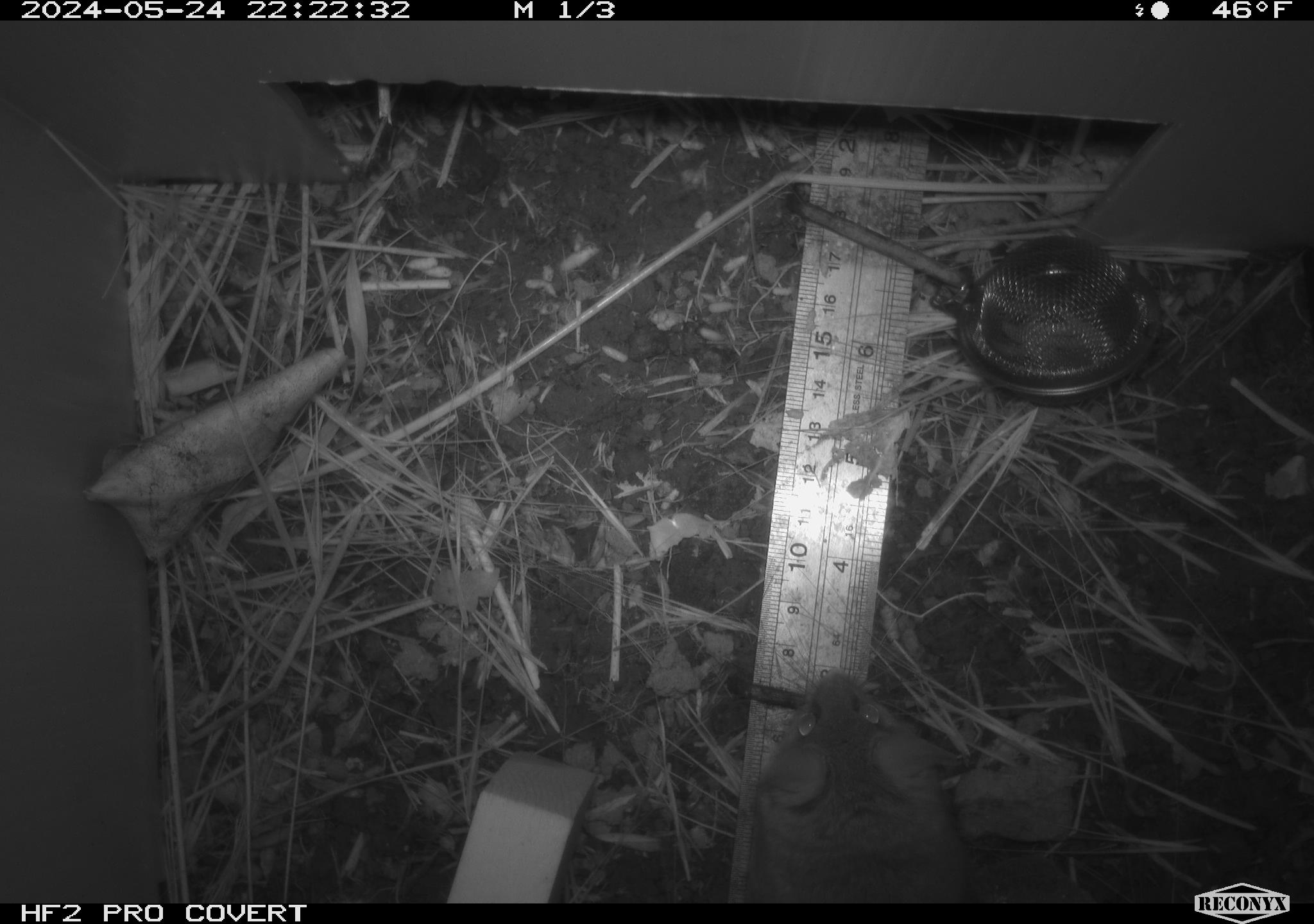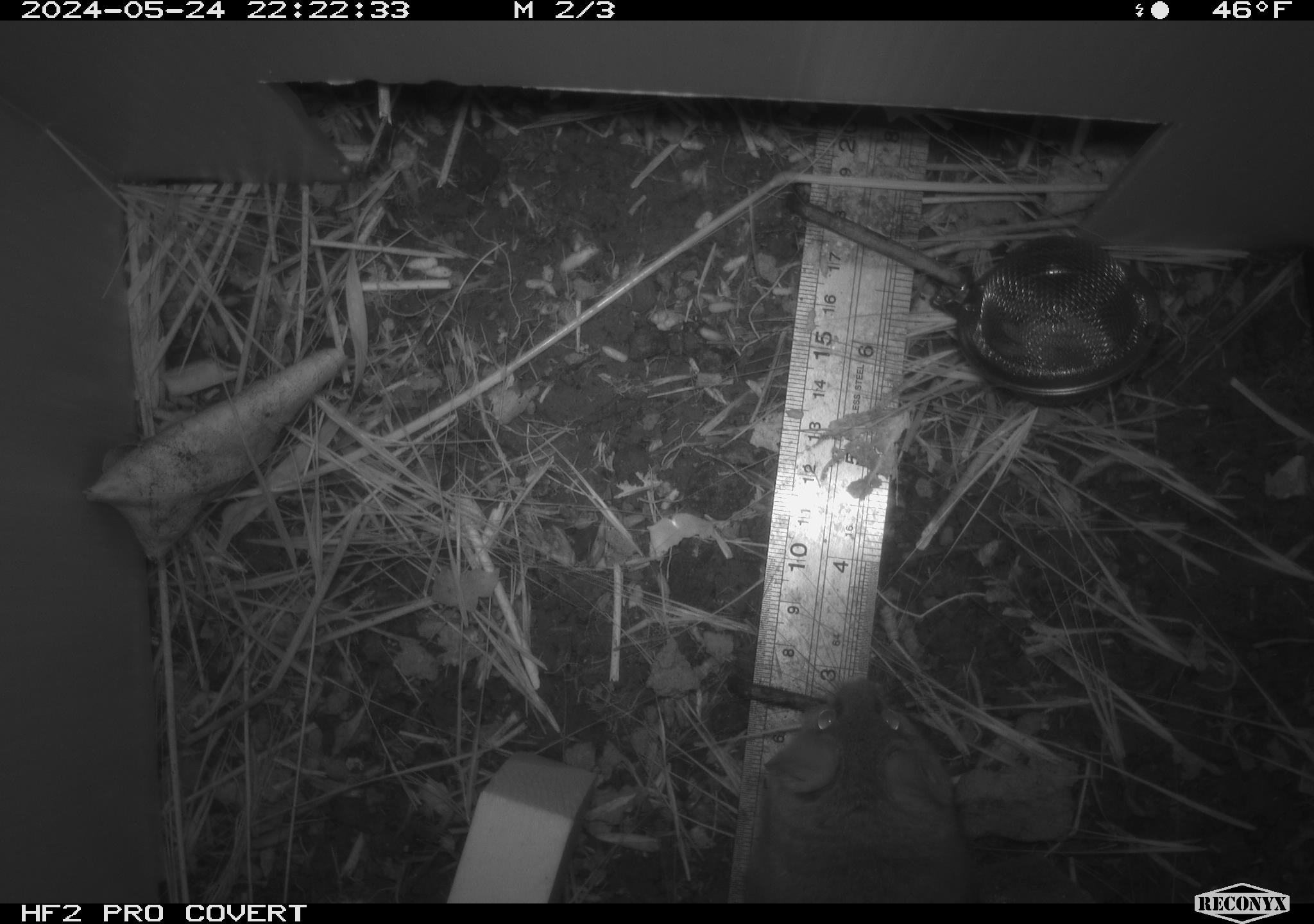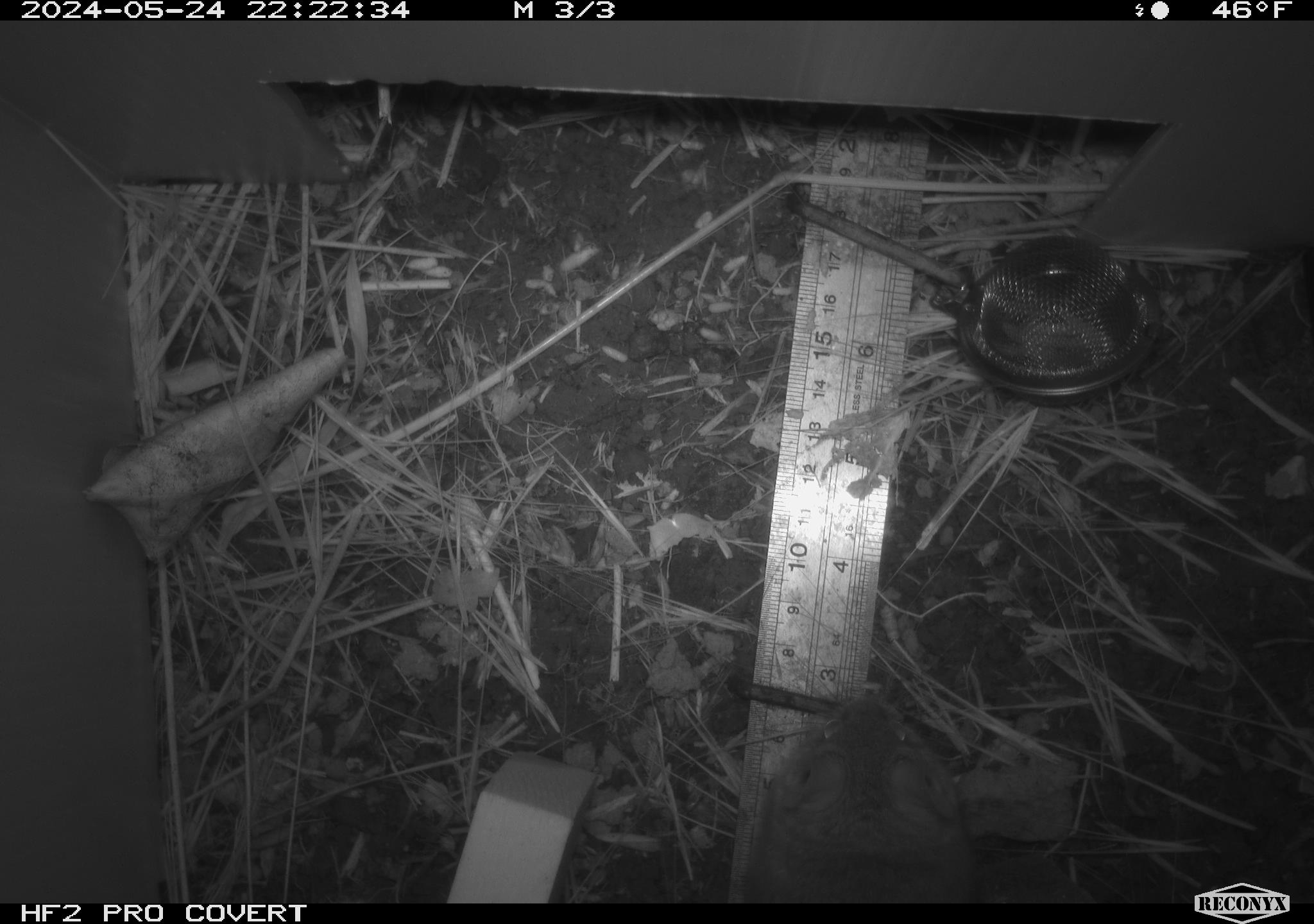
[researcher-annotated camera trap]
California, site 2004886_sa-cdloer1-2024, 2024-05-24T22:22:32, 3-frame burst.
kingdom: Animalia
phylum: Chordata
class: Mammalia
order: Rodentia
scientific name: Rodentia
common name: woodrat or rat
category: woodrat or rat species